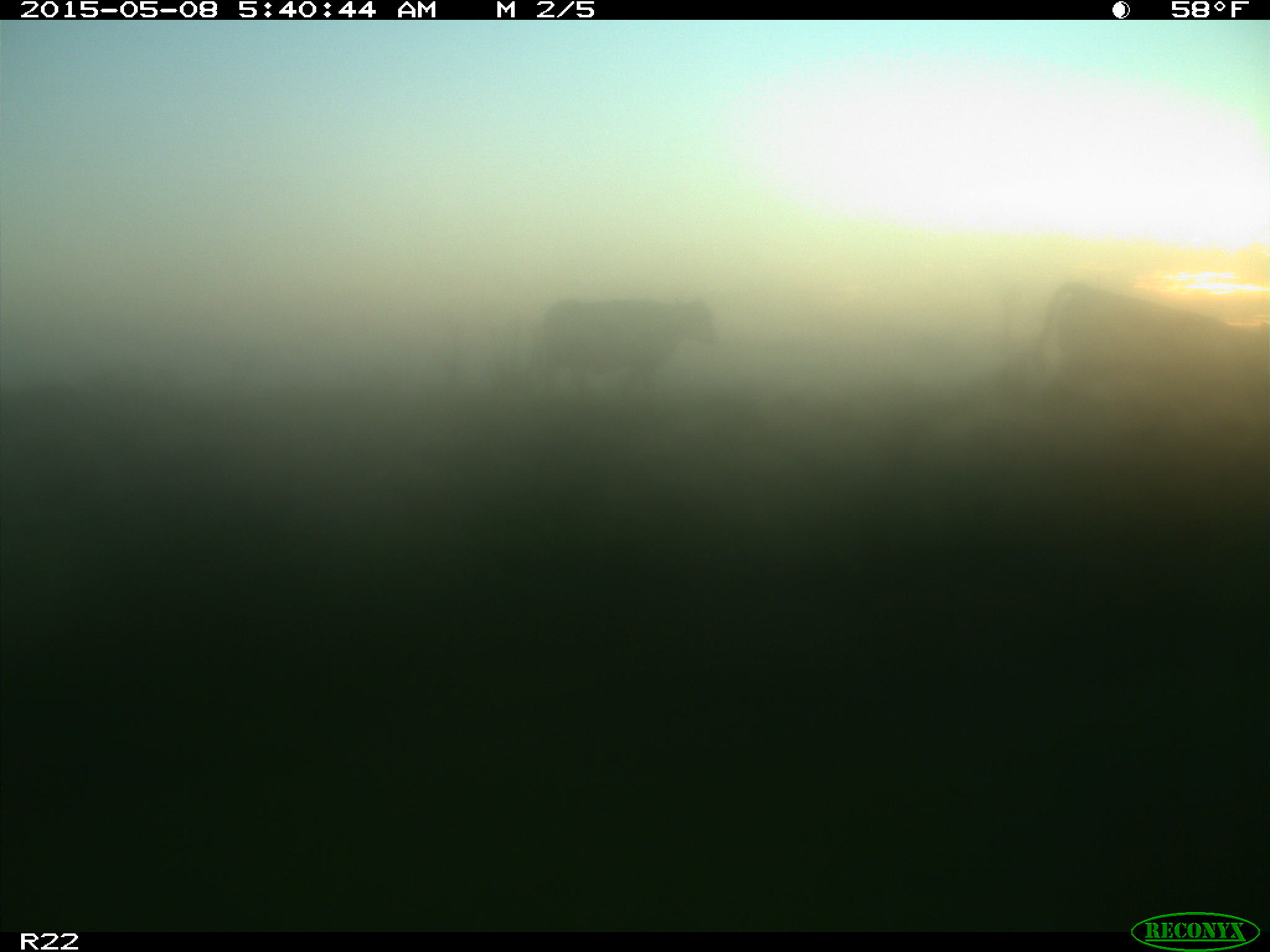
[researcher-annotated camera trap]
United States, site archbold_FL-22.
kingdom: Animalia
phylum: Chordata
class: Mammalia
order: Artiodactyla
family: Bovidae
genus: Bos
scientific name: Bos taurus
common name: domestic cow